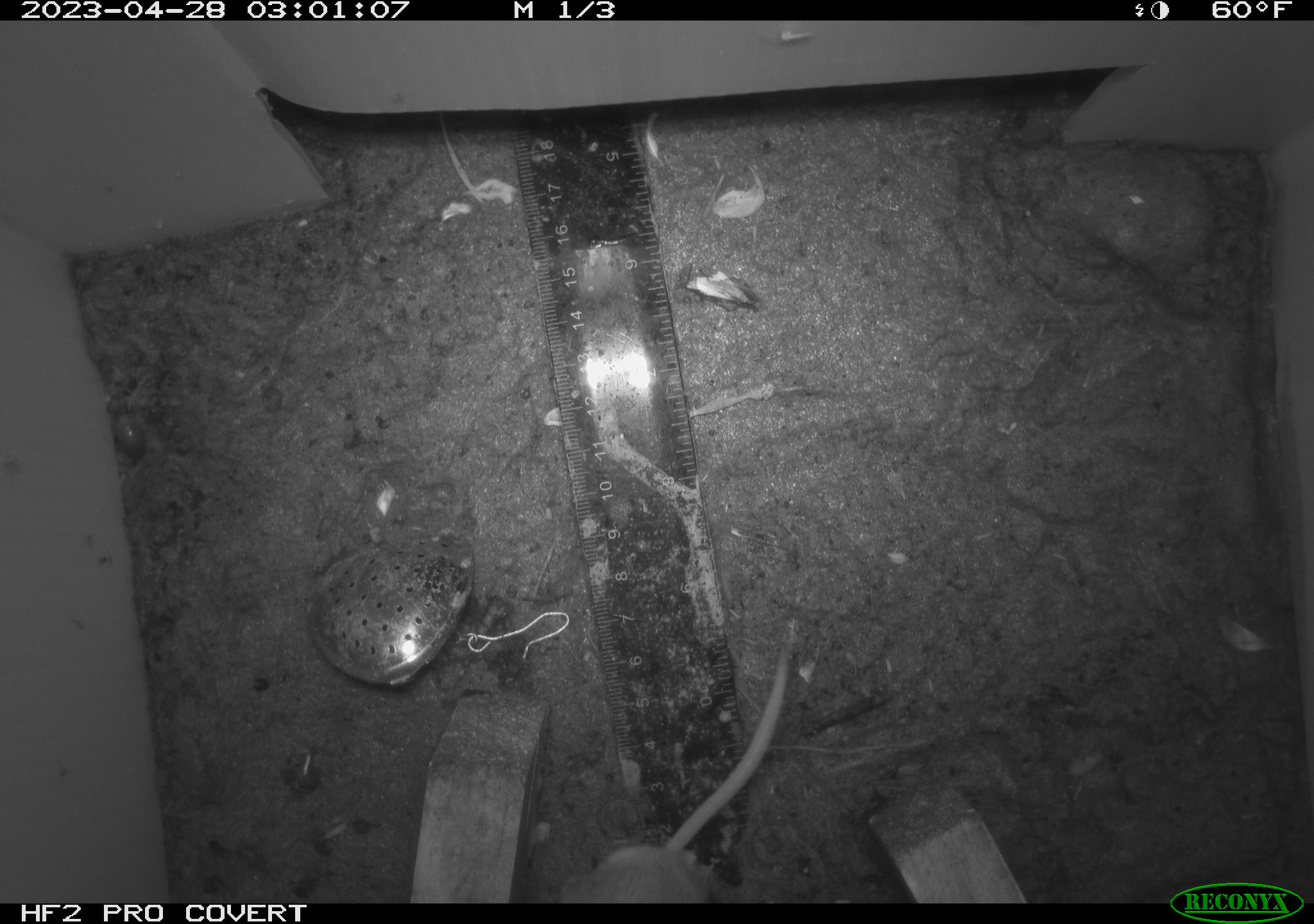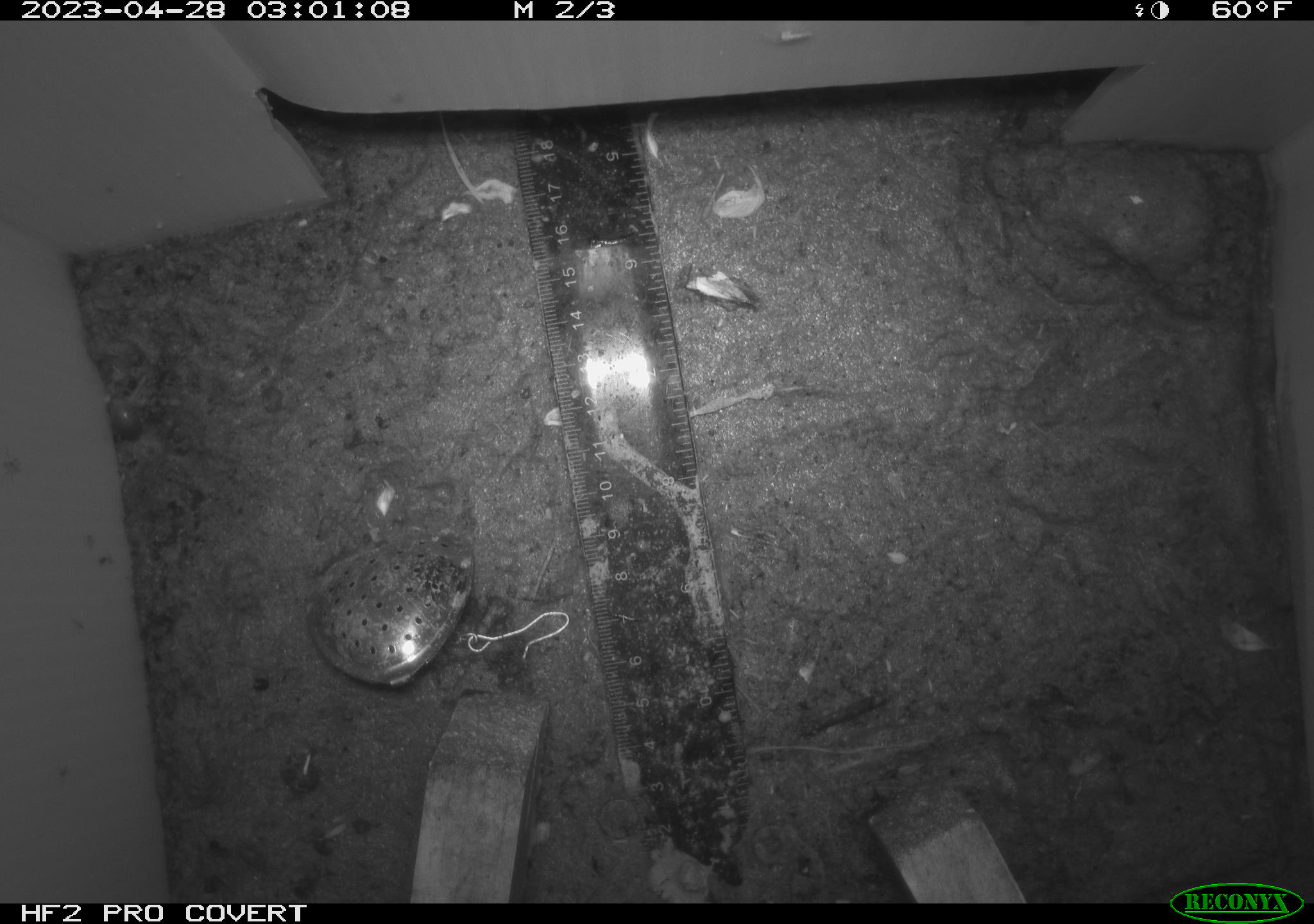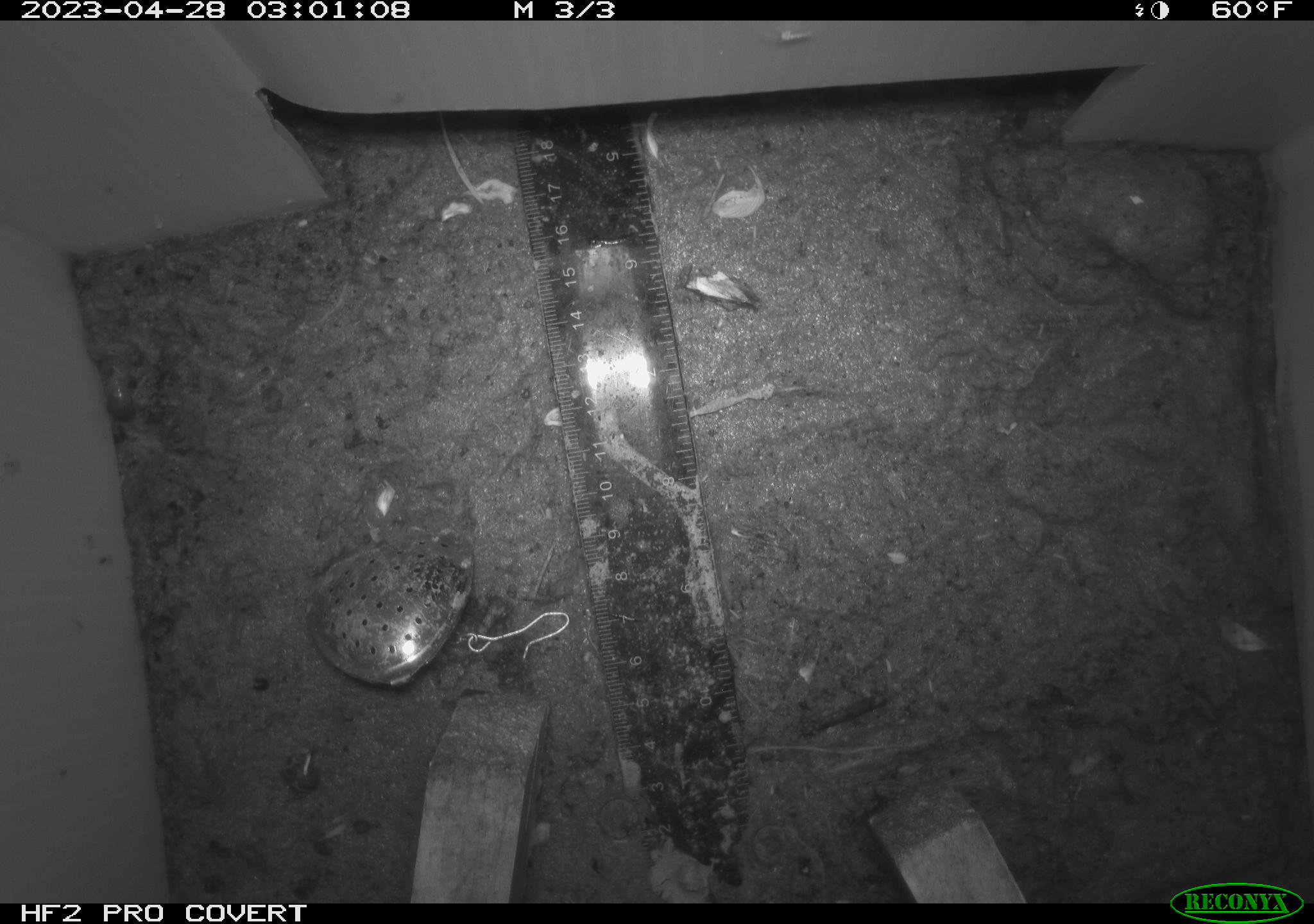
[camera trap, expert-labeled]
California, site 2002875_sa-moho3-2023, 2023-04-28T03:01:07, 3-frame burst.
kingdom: Animalia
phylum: Chordata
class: Mammalia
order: Rodentia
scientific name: Rodentia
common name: mouse species